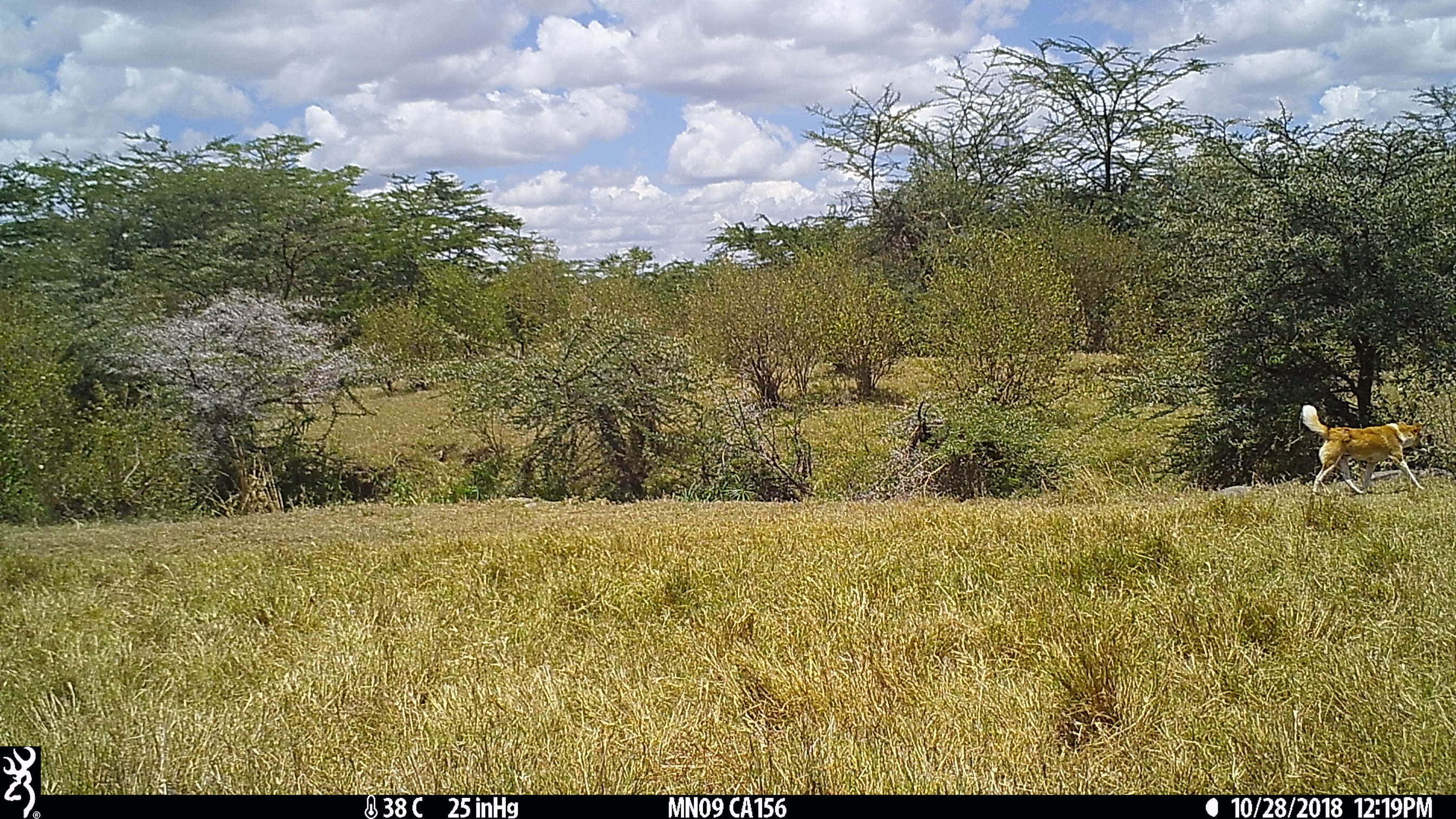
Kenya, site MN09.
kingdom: Animalia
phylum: Chordata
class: Mammalia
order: Carnivora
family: Canidae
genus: Canis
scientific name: Canis familiaris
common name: domestic dog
Domestic dog (Canis familiaris).